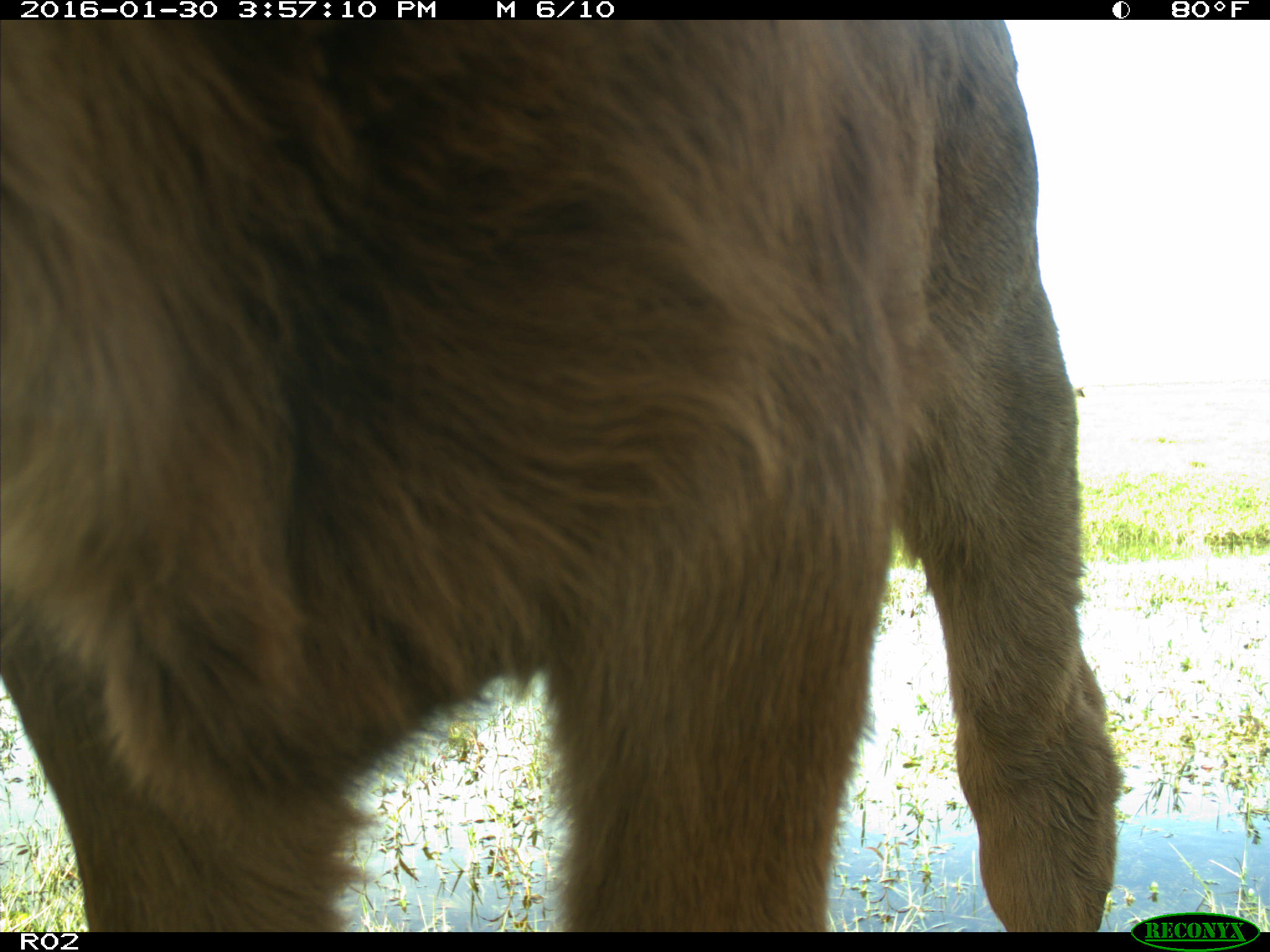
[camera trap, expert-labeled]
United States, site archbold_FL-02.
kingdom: Animalia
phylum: Chordata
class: Mammalia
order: Artiodactyla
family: Bovidae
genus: Bos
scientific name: Bos taurus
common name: domestic cow